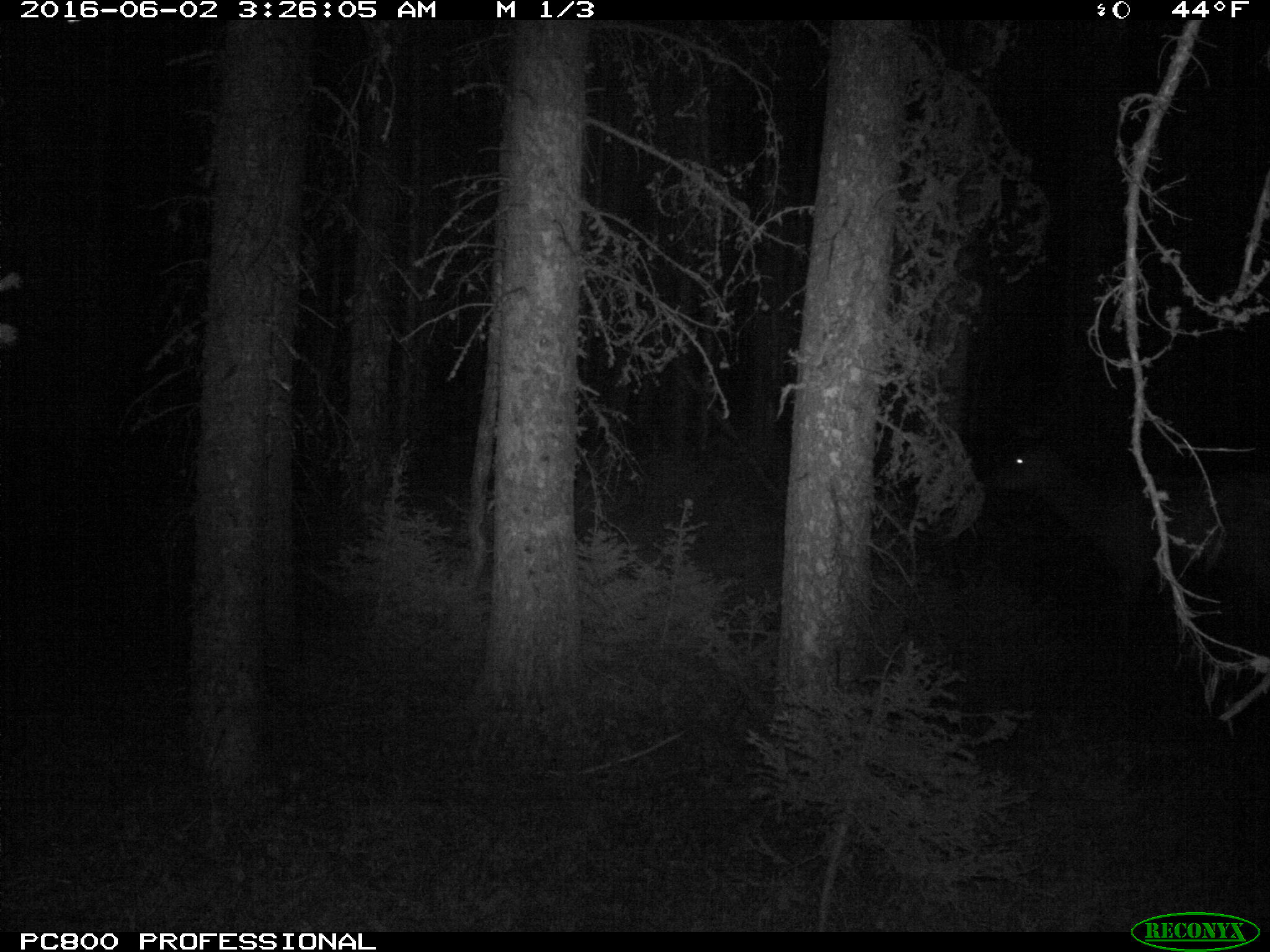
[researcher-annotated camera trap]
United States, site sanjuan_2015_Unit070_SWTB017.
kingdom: Animalia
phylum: Chordata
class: Mammalia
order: Artiodactyla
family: Cervidae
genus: Cervus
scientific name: Cervus elaphus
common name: red deer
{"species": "Cervus elaphus (red deer)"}